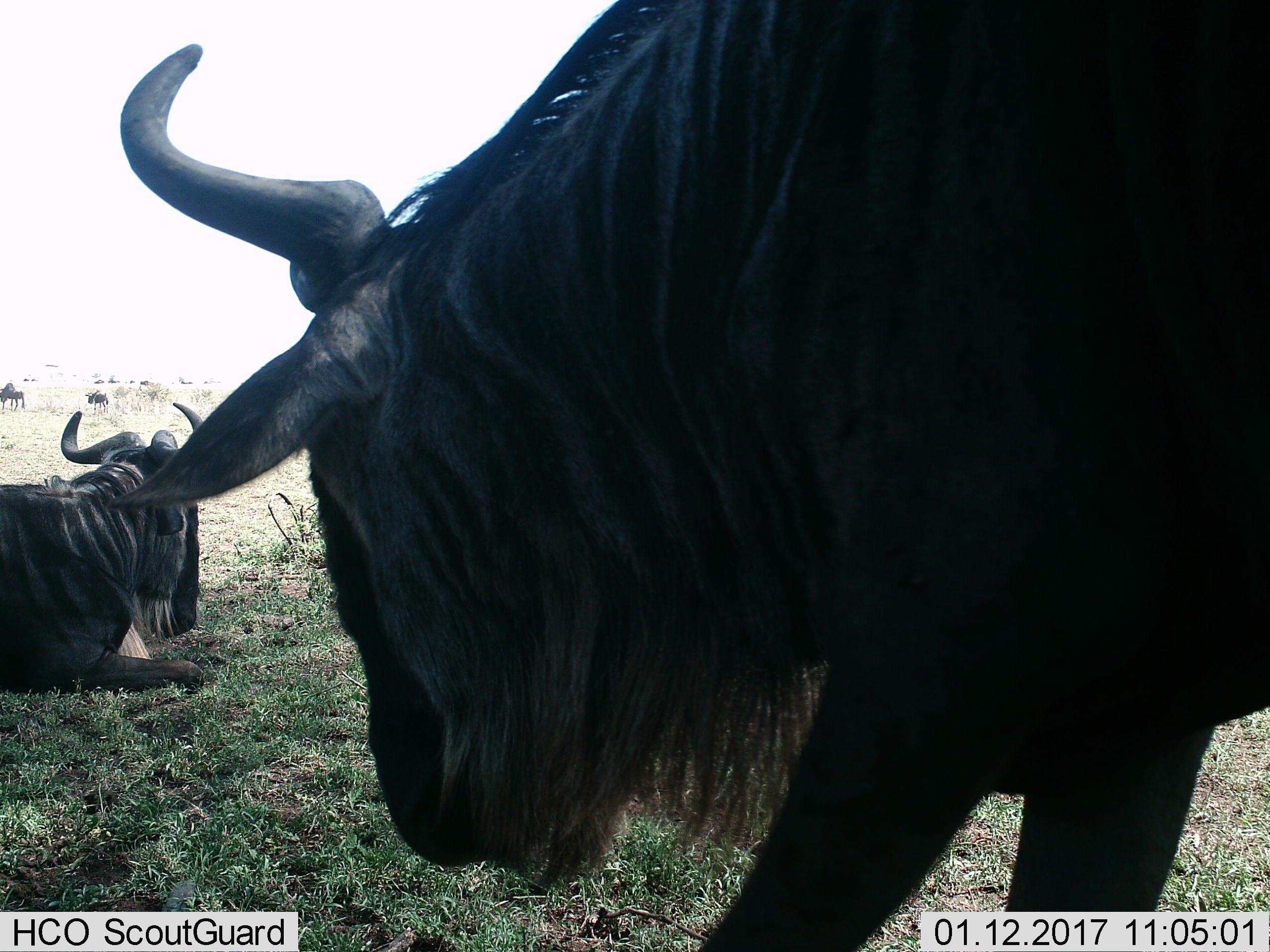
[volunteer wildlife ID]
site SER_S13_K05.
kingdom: Animalia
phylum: Chordata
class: Mammalia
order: Artiodactyla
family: Bovidae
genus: Connochaetes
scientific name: Connochaetes taurinus taurinus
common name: blue wildebeest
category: wildebeestblue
Wildebeestblue (blue wildebeest) (Connochaetes taurinus taurinus), count 4. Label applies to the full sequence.